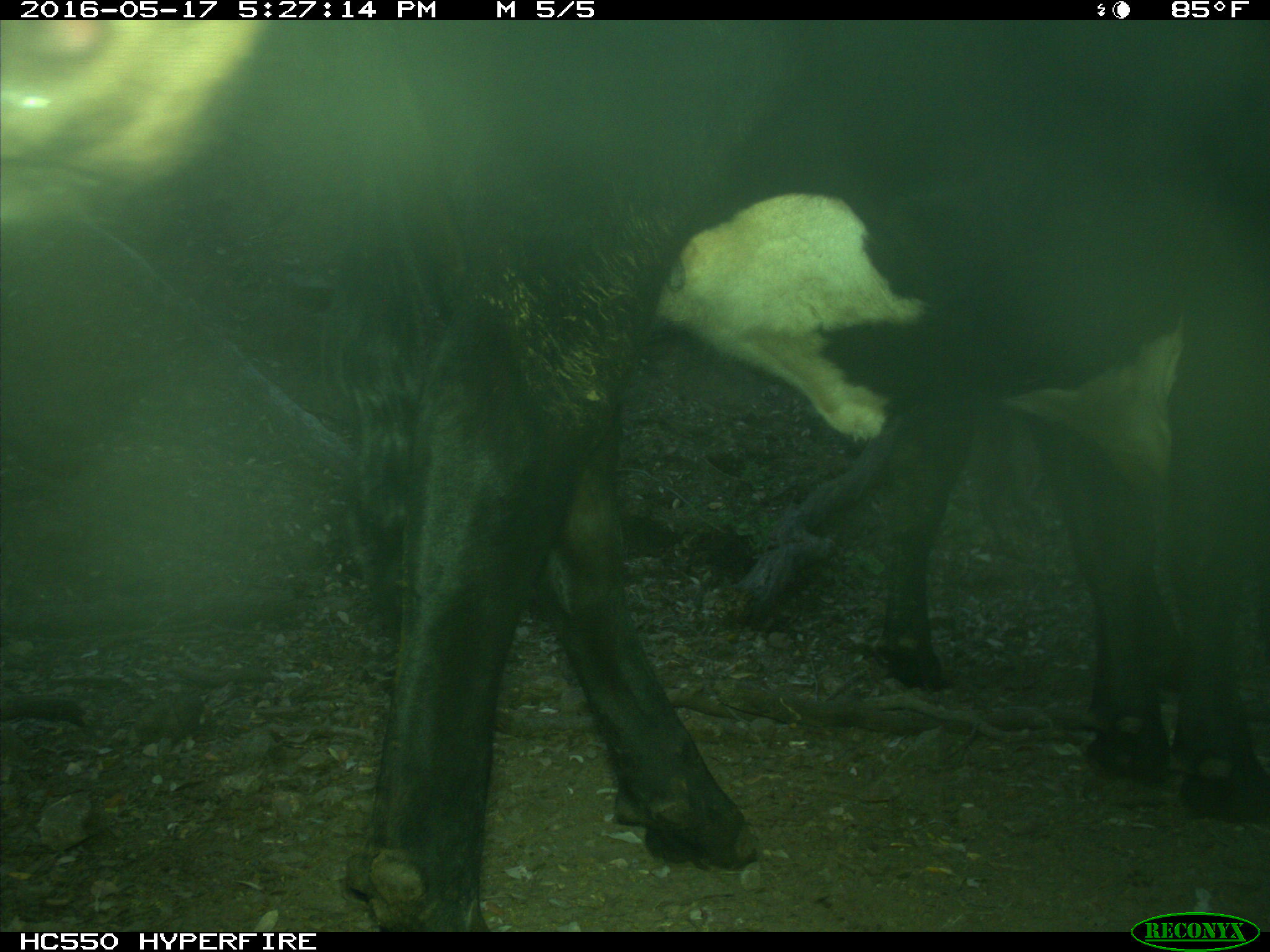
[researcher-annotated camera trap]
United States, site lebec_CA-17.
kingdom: Animalia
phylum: Chordata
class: Mammalia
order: Artiodactyla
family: Bovidae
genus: Bos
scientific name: Bos taurus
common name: domestic cow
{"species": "Bos taurus (domestic cow)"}